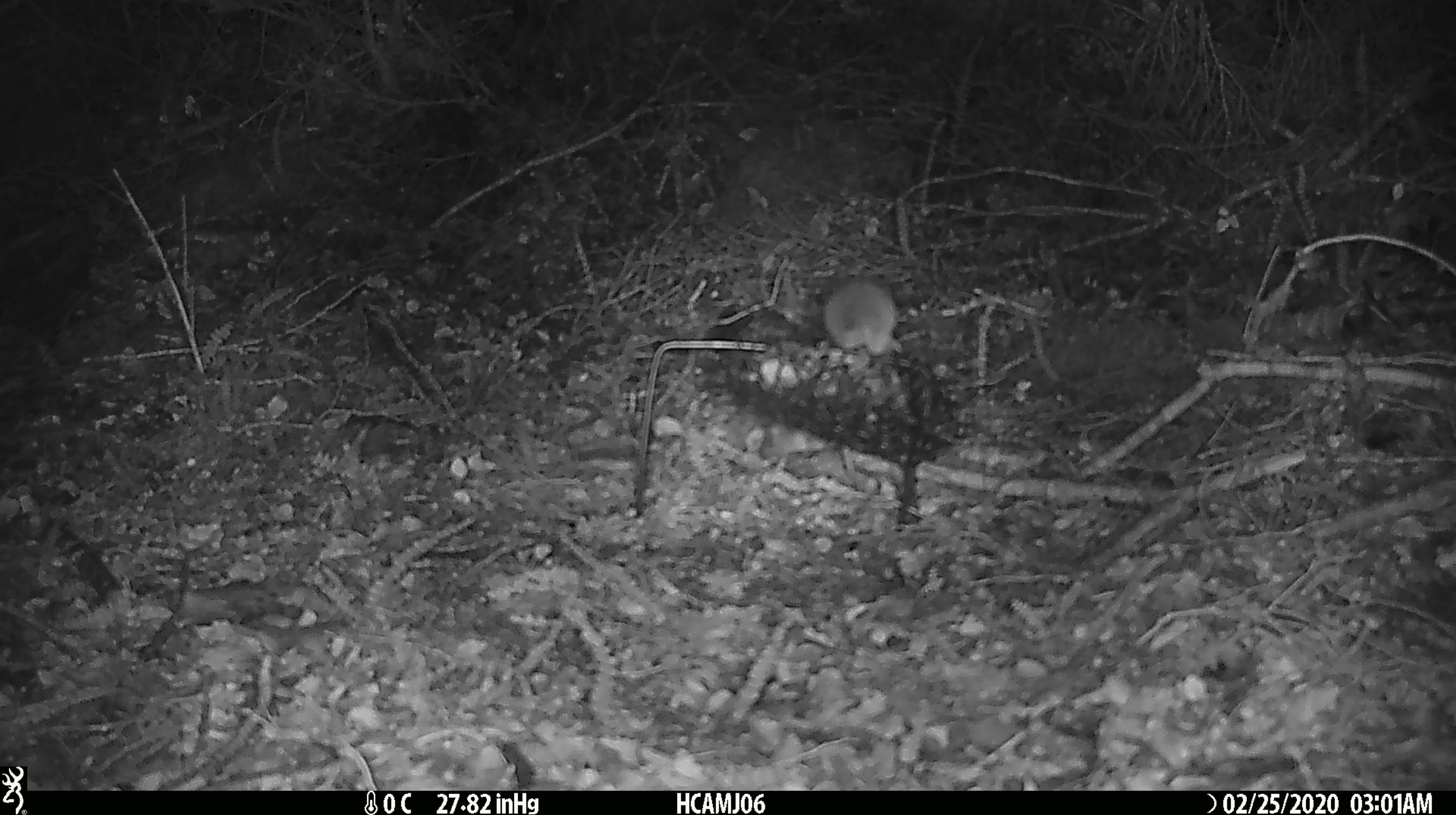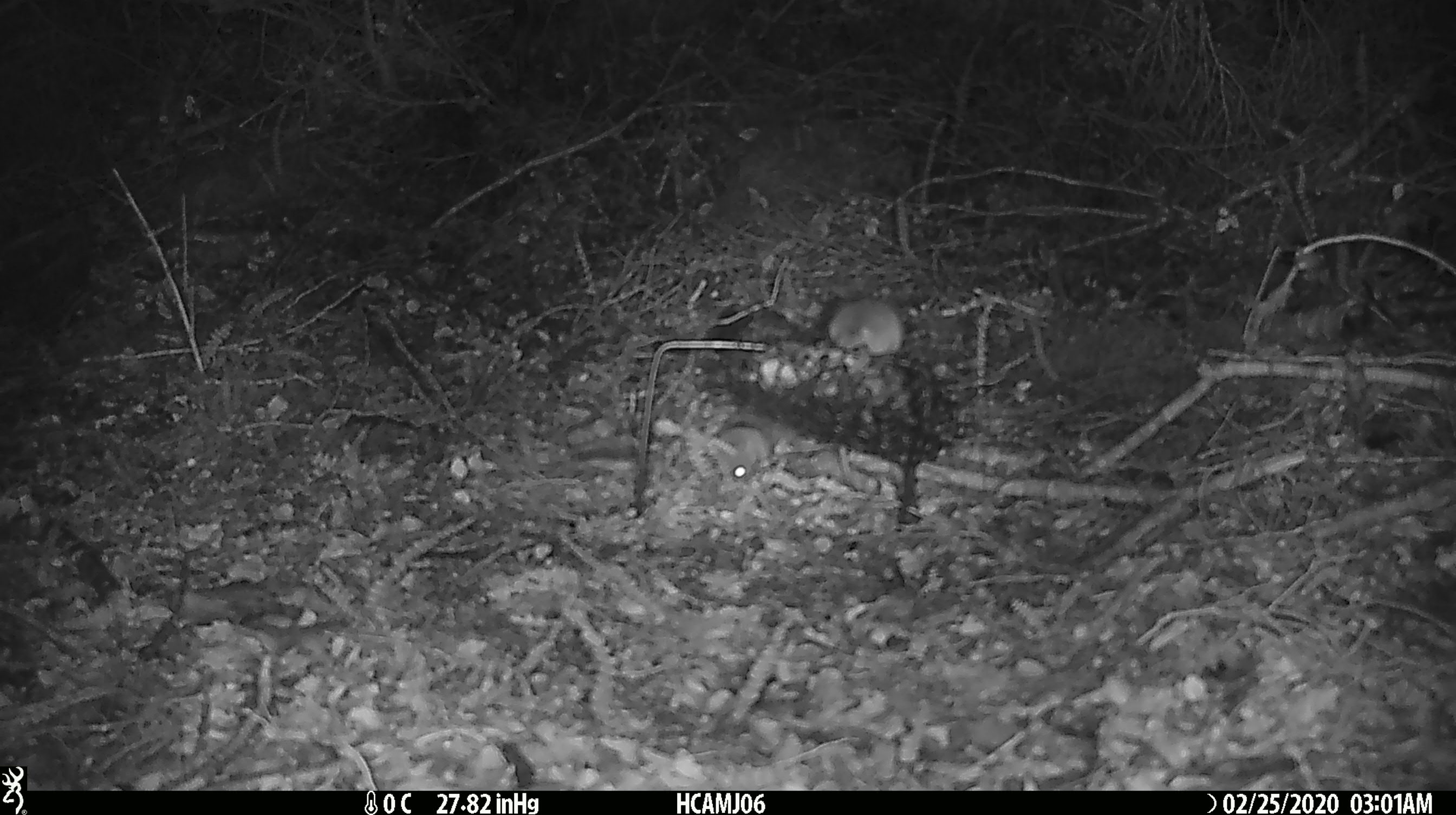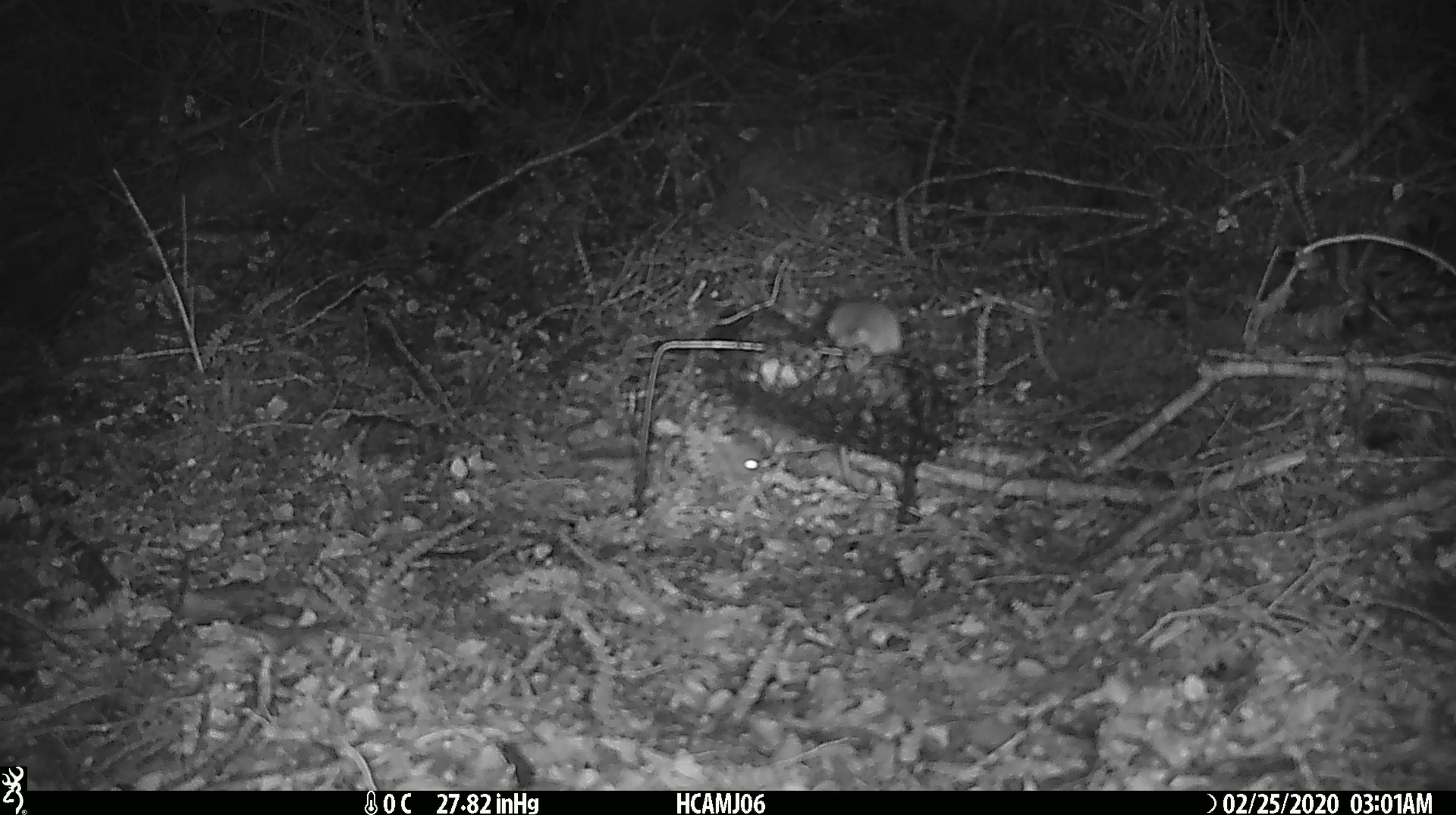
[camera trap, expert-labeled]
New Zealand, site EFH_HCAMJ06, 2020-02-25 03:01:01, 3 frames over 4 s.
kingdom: Animalia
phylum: Chordata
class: Mammalia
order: Rodentia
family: Muridae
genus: Mus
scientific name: Mus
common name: mouse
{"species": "mouse (Mus)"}